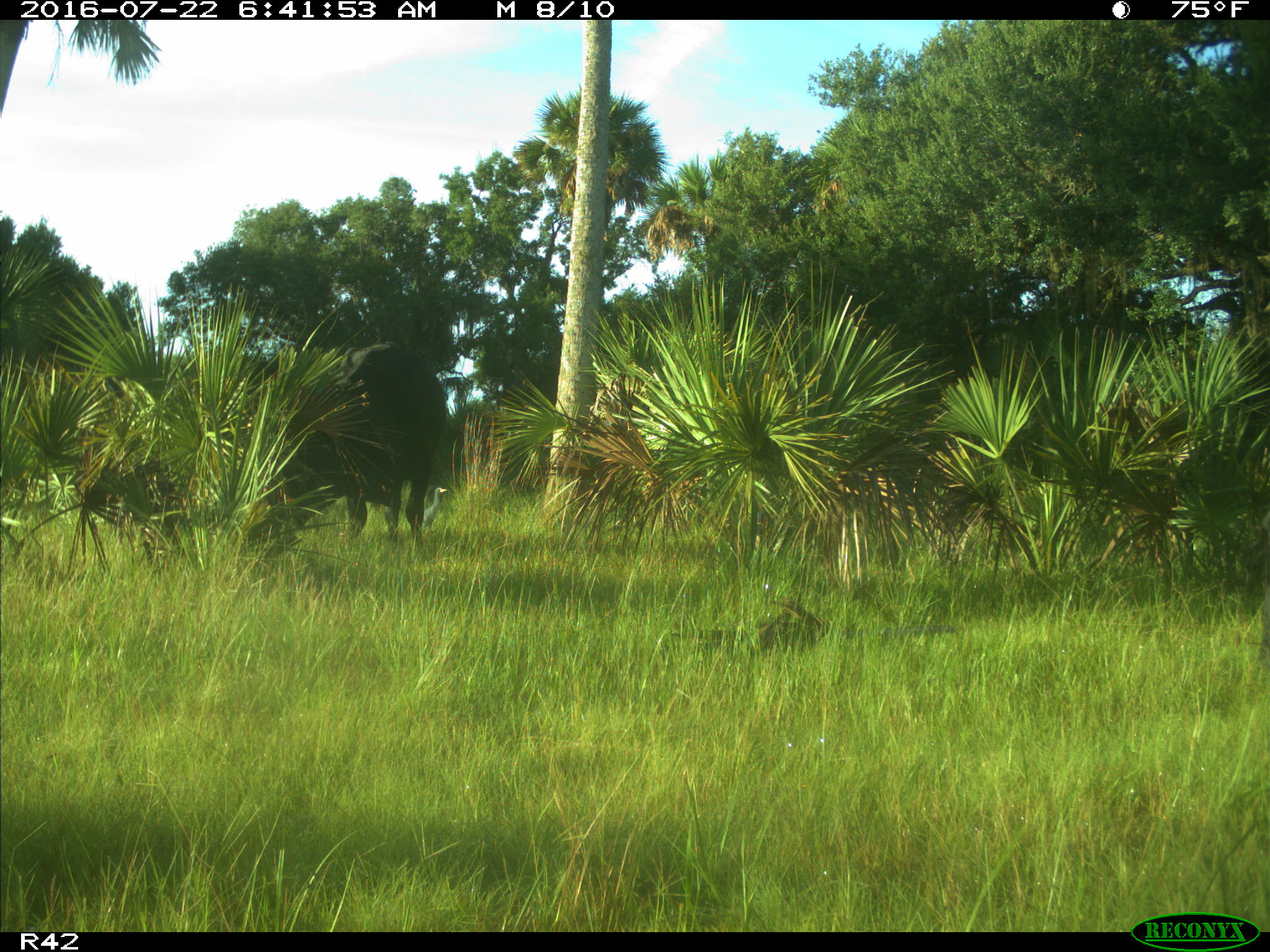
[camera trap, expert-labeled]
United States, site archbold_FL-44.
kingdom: Animalia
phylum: Chordata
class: Mammalia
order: Artiodactyla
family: Bovidae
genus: Bos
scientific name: Bos taurus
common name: domestic cow